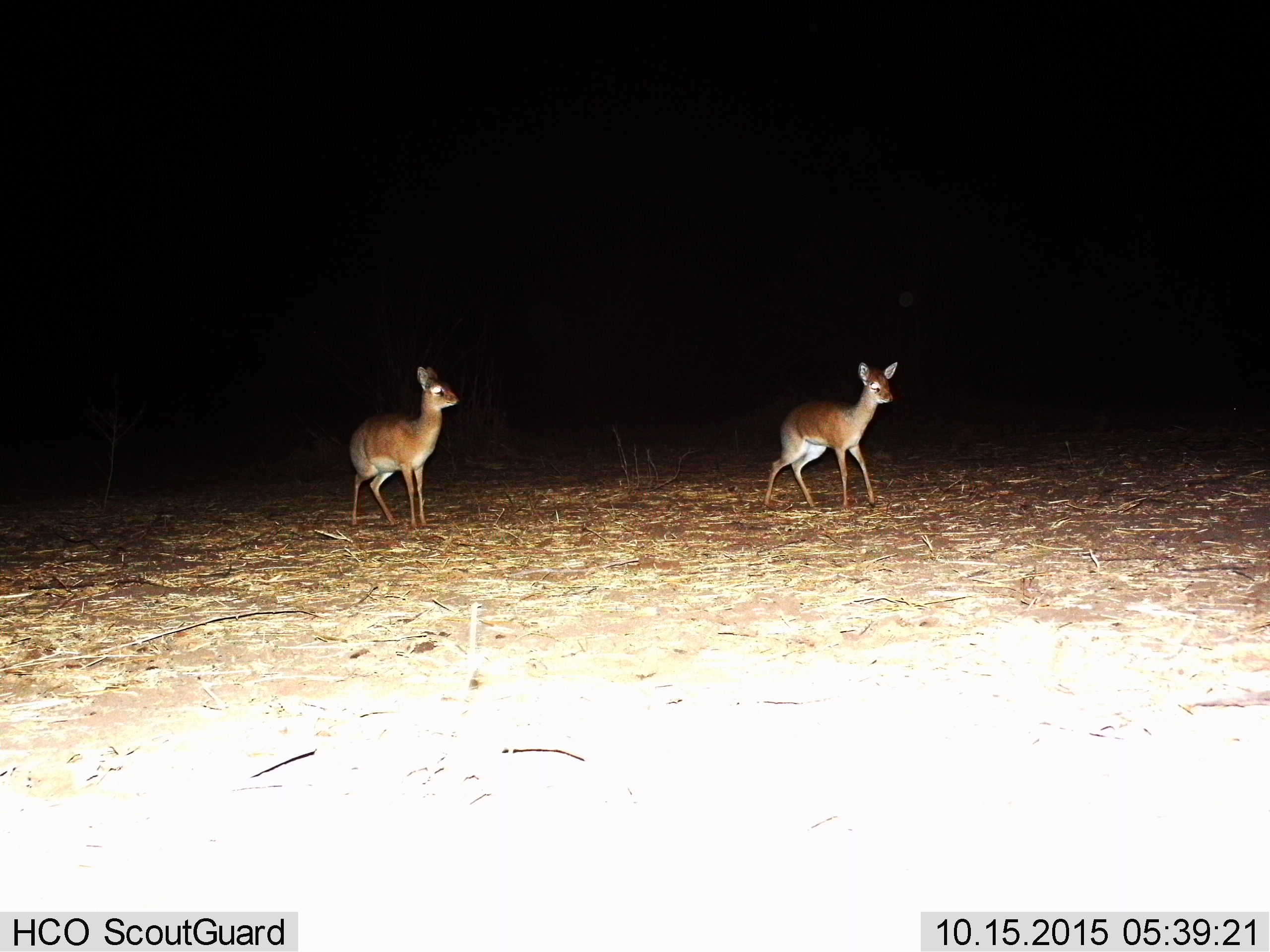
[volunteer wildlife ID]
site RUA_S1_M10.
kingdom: Animalia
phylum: Chordata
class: Mammalia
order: Artiodactyla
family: Bovidae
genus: Madoqua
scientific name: Madoqua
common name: dik-dik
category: dikdik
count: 2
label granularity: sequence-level